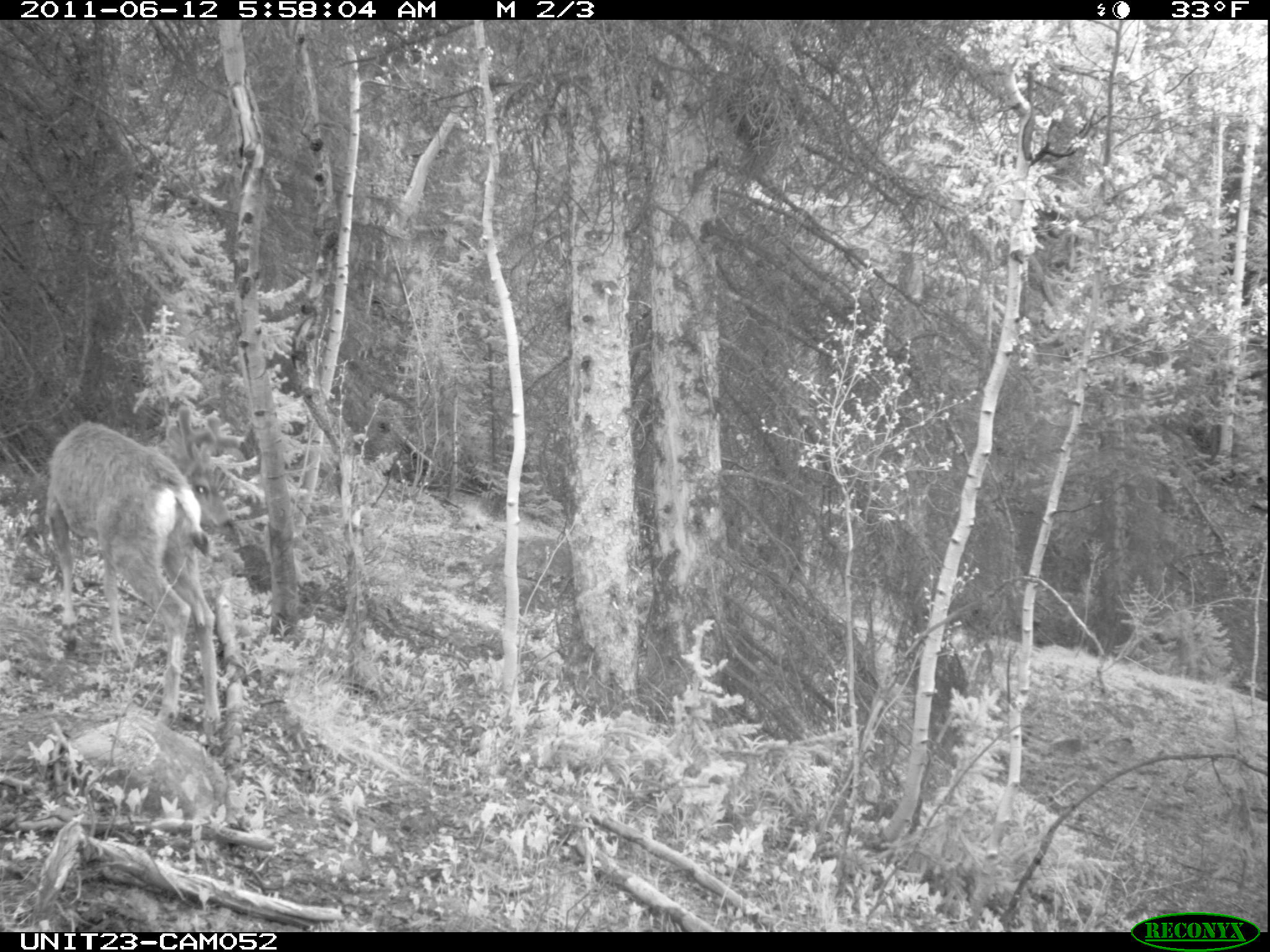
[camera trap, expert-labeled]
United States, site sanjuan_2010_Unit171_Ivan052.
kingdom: Animalia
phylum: Chordata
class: Mammalia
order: Artiodactyla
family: Cervidae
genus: Odocoileus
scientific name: Odocoileus hemionus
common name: mule deer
Odocoileus hemionus (mule deer).